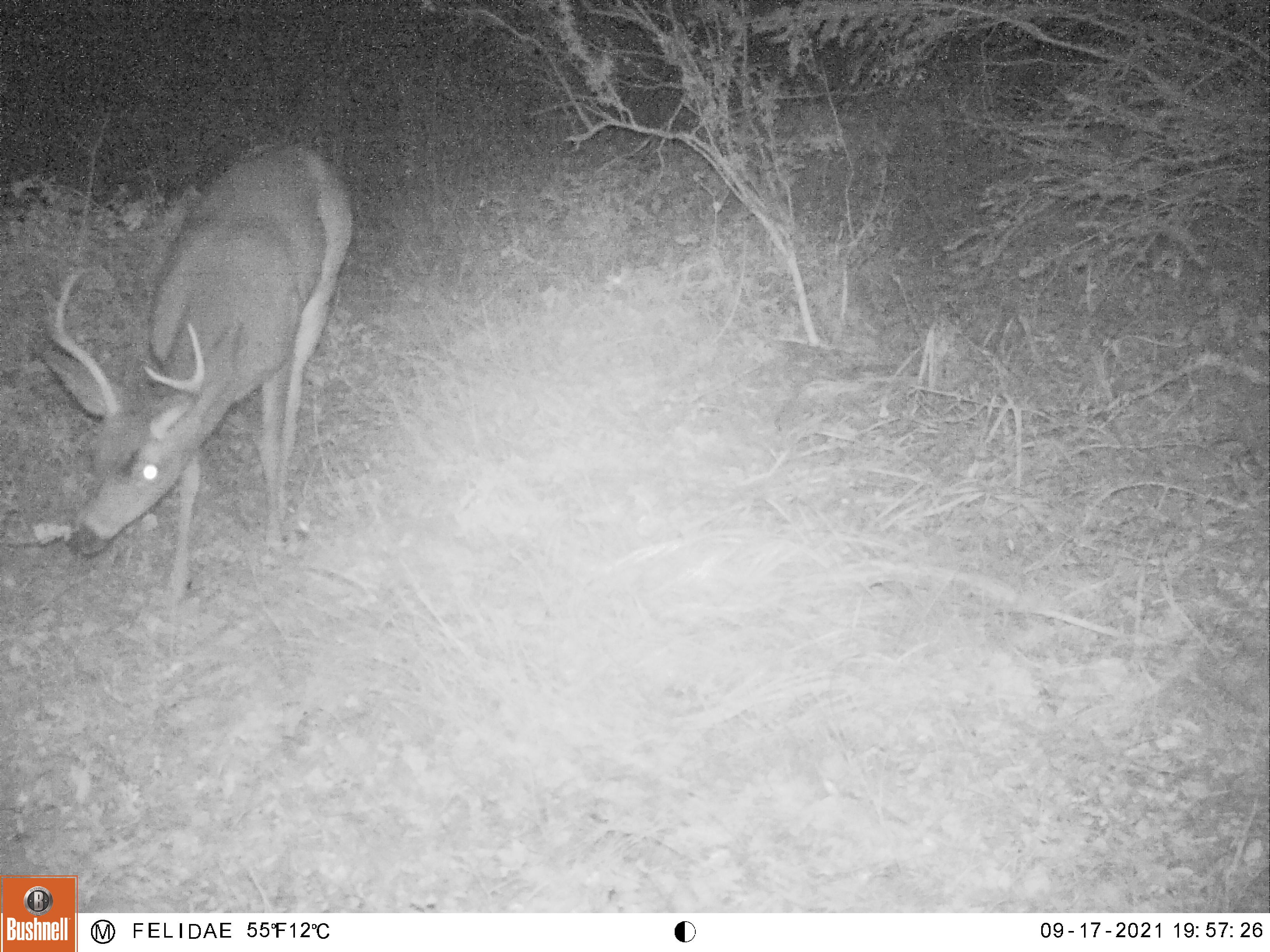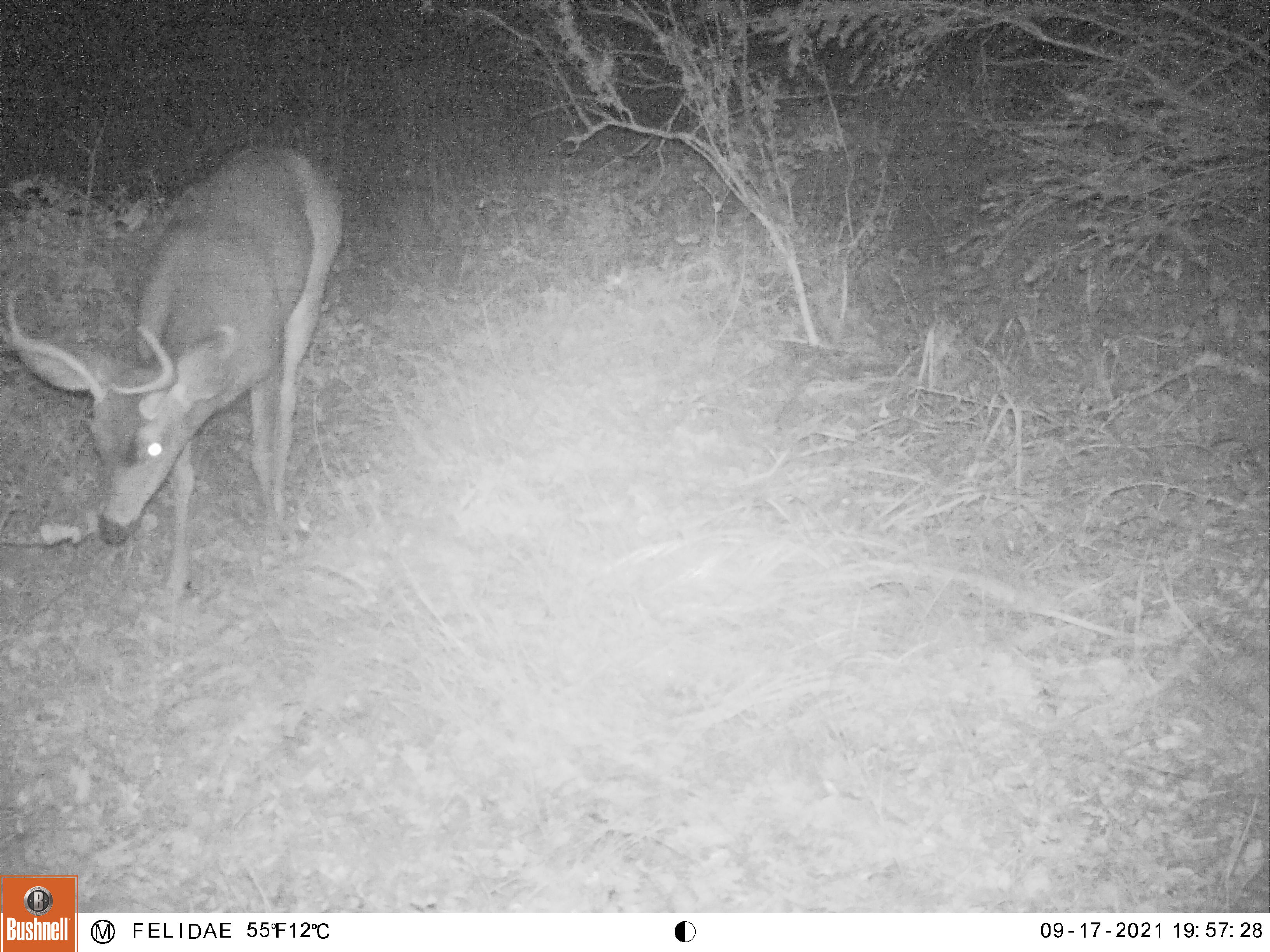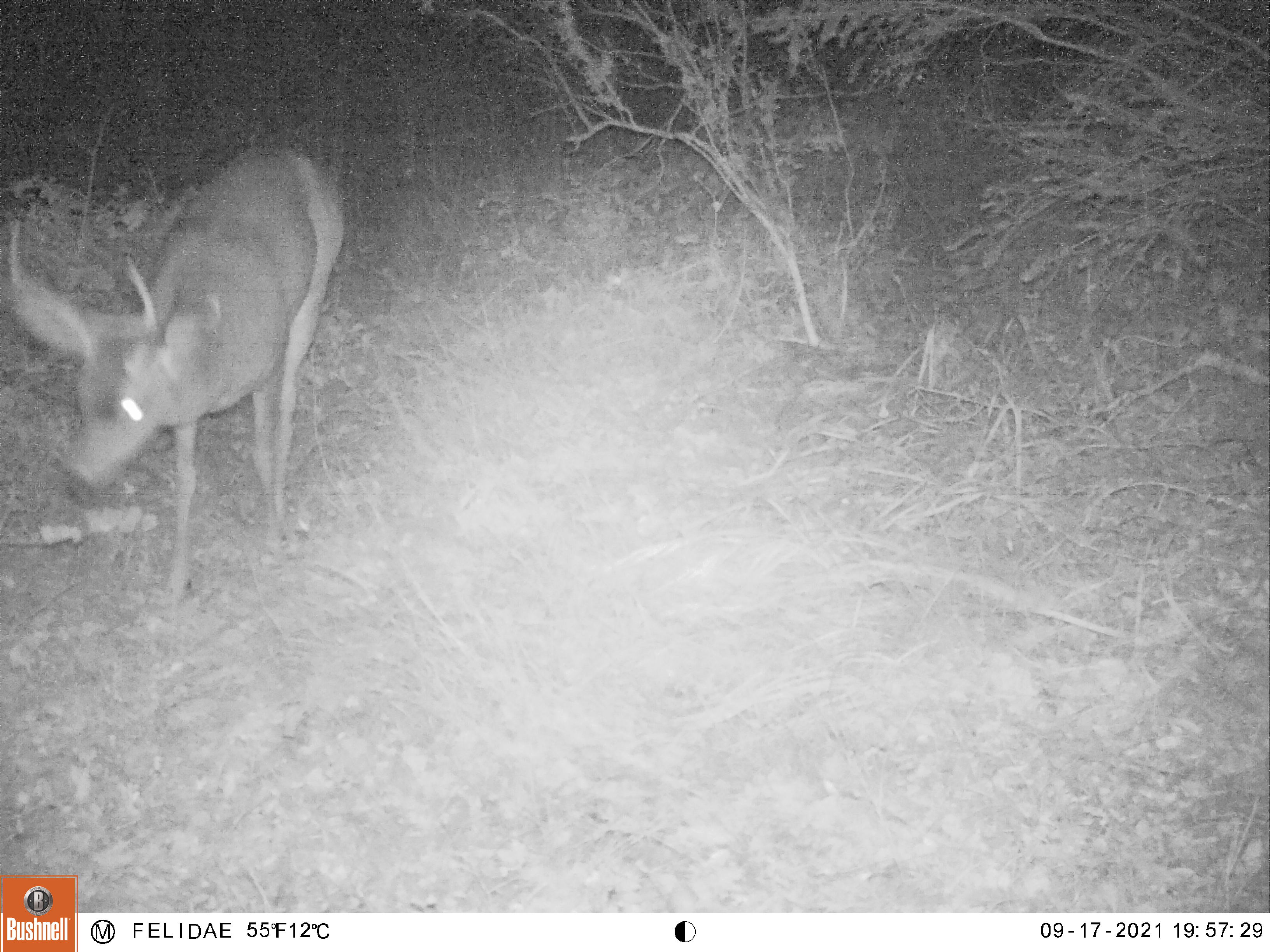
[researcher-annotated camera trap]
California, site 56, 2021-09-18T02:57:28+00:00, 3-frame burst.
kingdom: Animalia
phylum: Chordata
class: Mammalia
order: Artiodactyla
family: Cervidae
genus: Odocoileus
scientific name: Odocoileus hemionus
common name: mule deer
Mule deer (Odocoileus hemionus).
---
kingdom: Animalia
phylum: Chordata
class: Mammalia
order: Artiodactyla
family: Cervidae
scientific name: Cervidae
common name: elk or deer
Elk or deer (Cervidae).